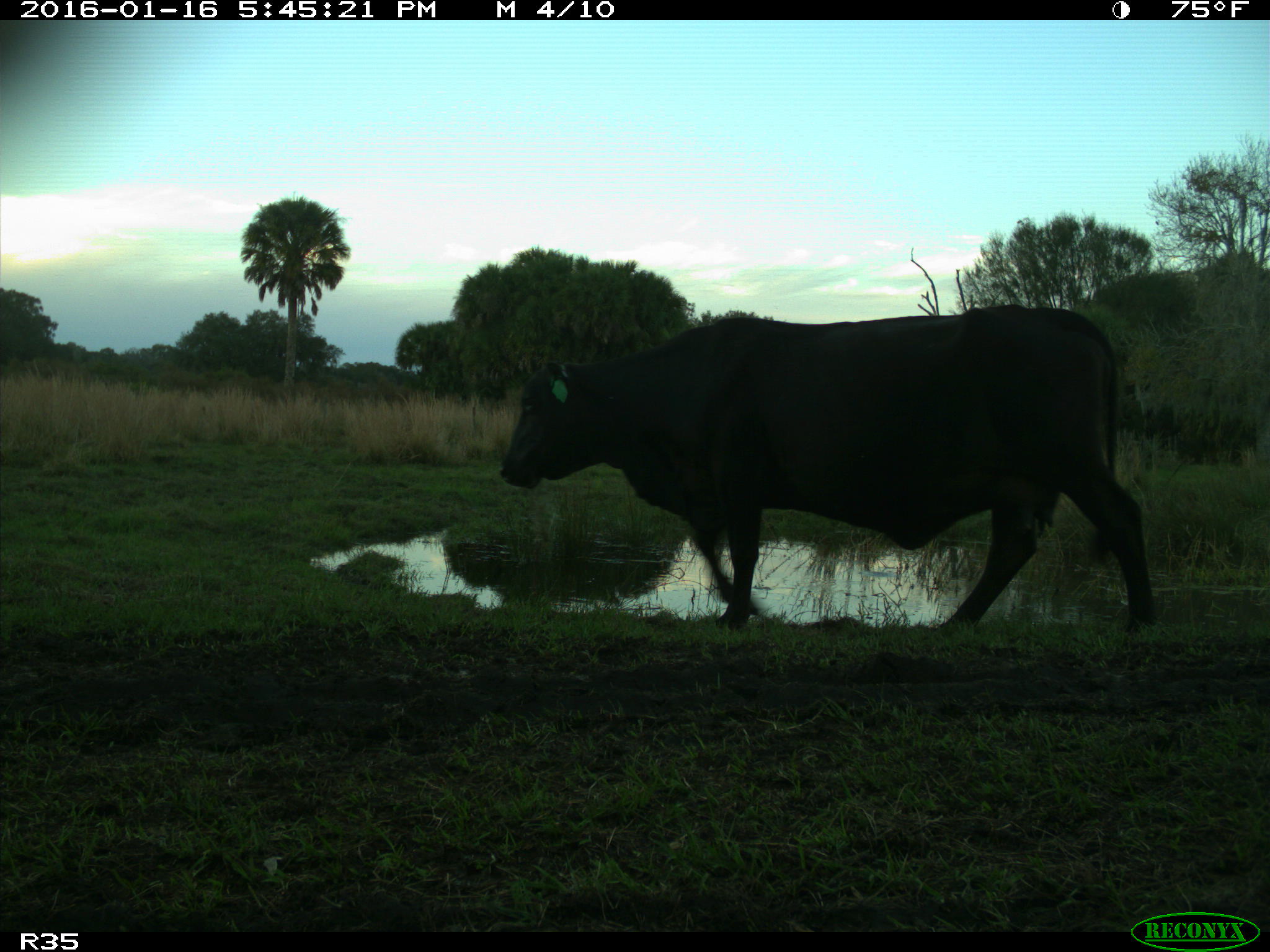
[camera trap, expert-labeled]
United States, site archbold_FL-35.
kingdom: Animalia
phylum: Chordata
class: Mammalia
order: Artiodactyla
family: Bovidae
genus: Bos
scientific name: Bos taurus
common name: domestic cow